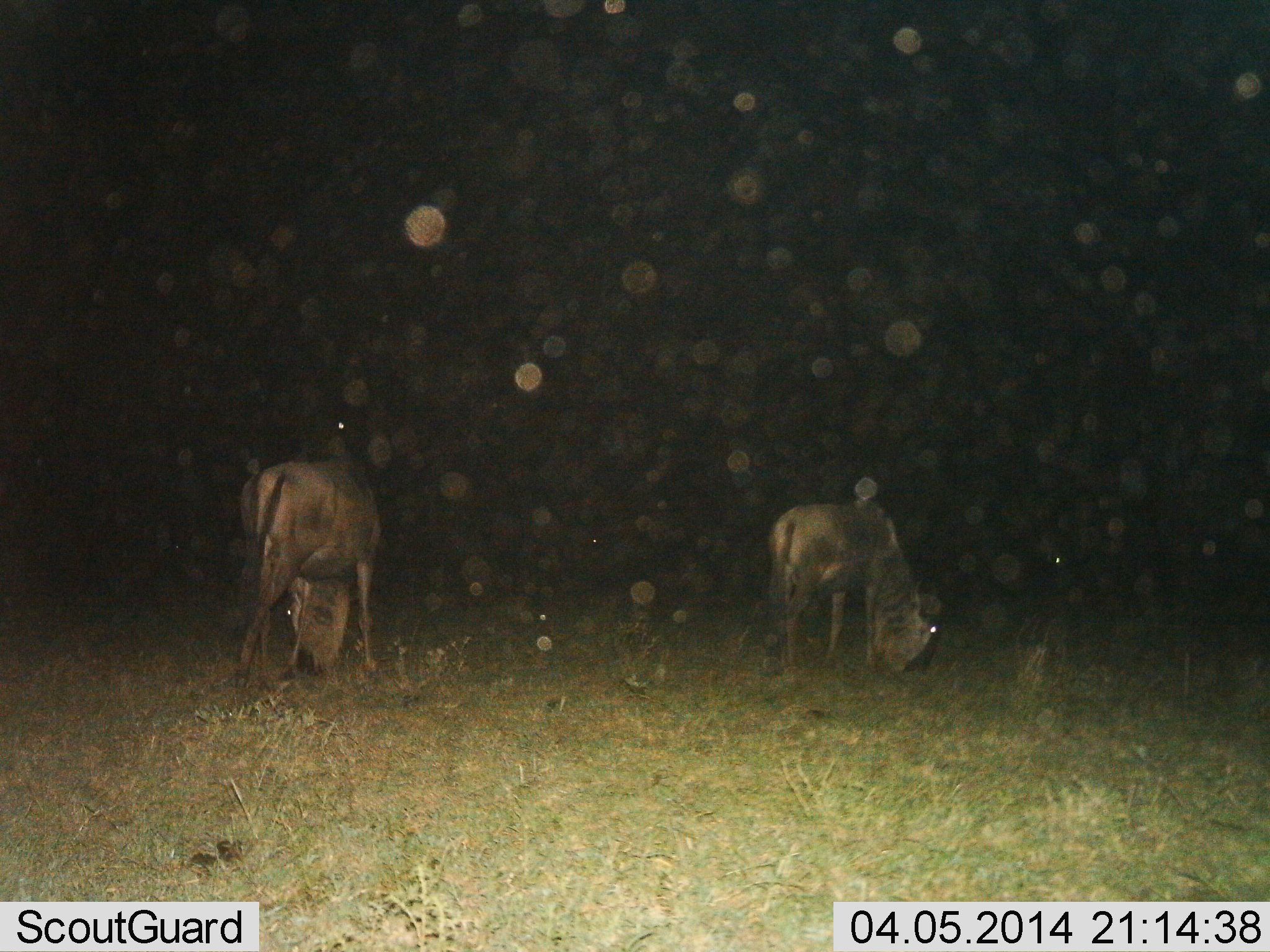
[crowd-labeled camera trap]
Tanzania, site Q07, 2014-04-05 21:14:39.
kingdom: Animalia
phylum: Chordata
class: Mammalia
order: Artiodactyla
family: Bovidae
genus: Connochaetes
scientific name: Connochaetes taurinus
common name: blue wildebeest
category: wildebeest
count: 2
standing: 20%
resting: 10%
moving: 0%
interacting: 0%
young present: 10%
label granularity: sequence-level